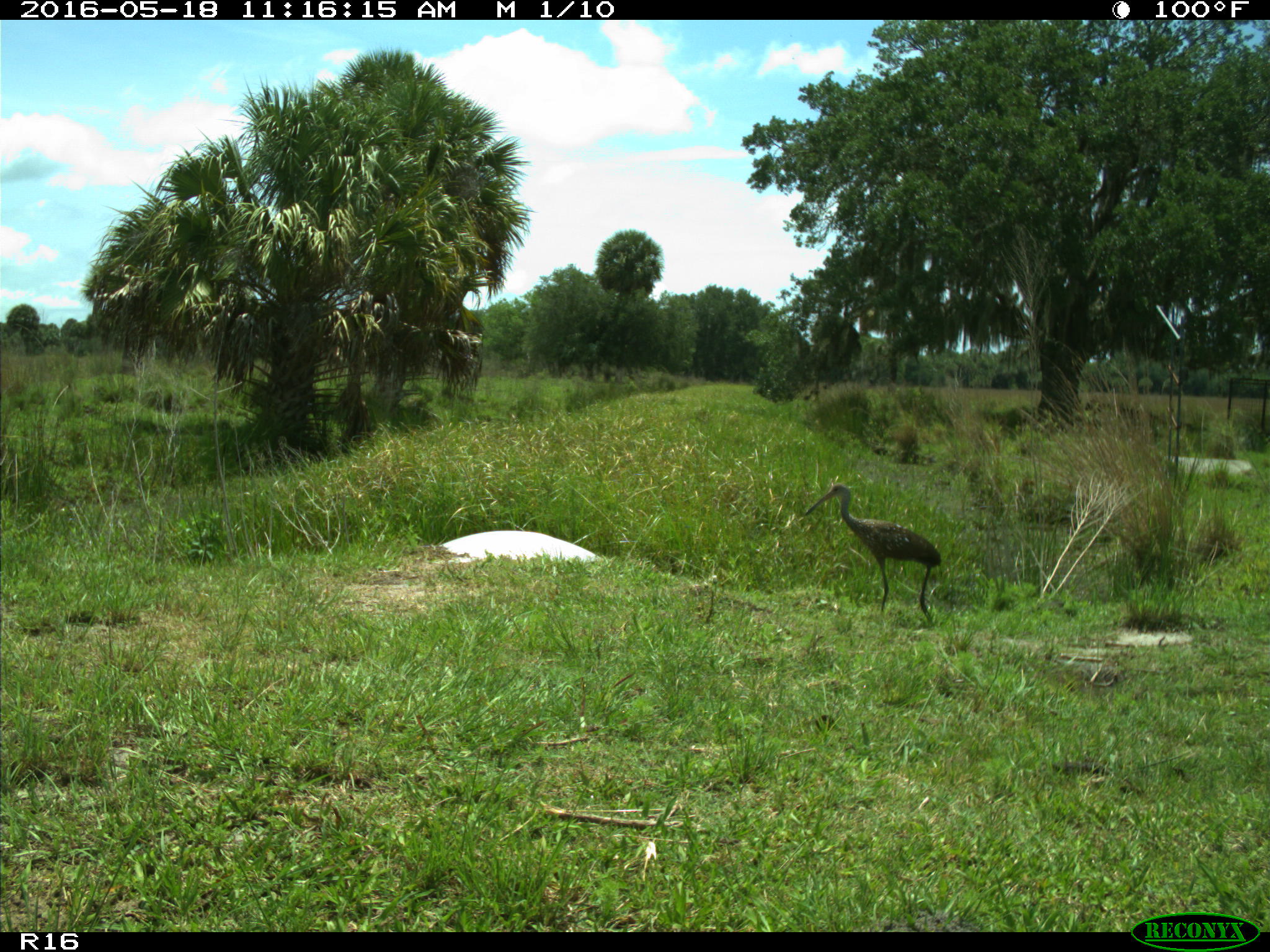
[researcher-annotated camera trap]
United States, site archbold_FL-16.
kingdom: Animalia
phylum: Chordata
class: Mammalia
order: Artiodactyla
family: Bovidae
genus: Bos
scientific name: Bos taurus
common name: domestic cow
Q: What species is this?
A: Bos taurus (domestic cow).